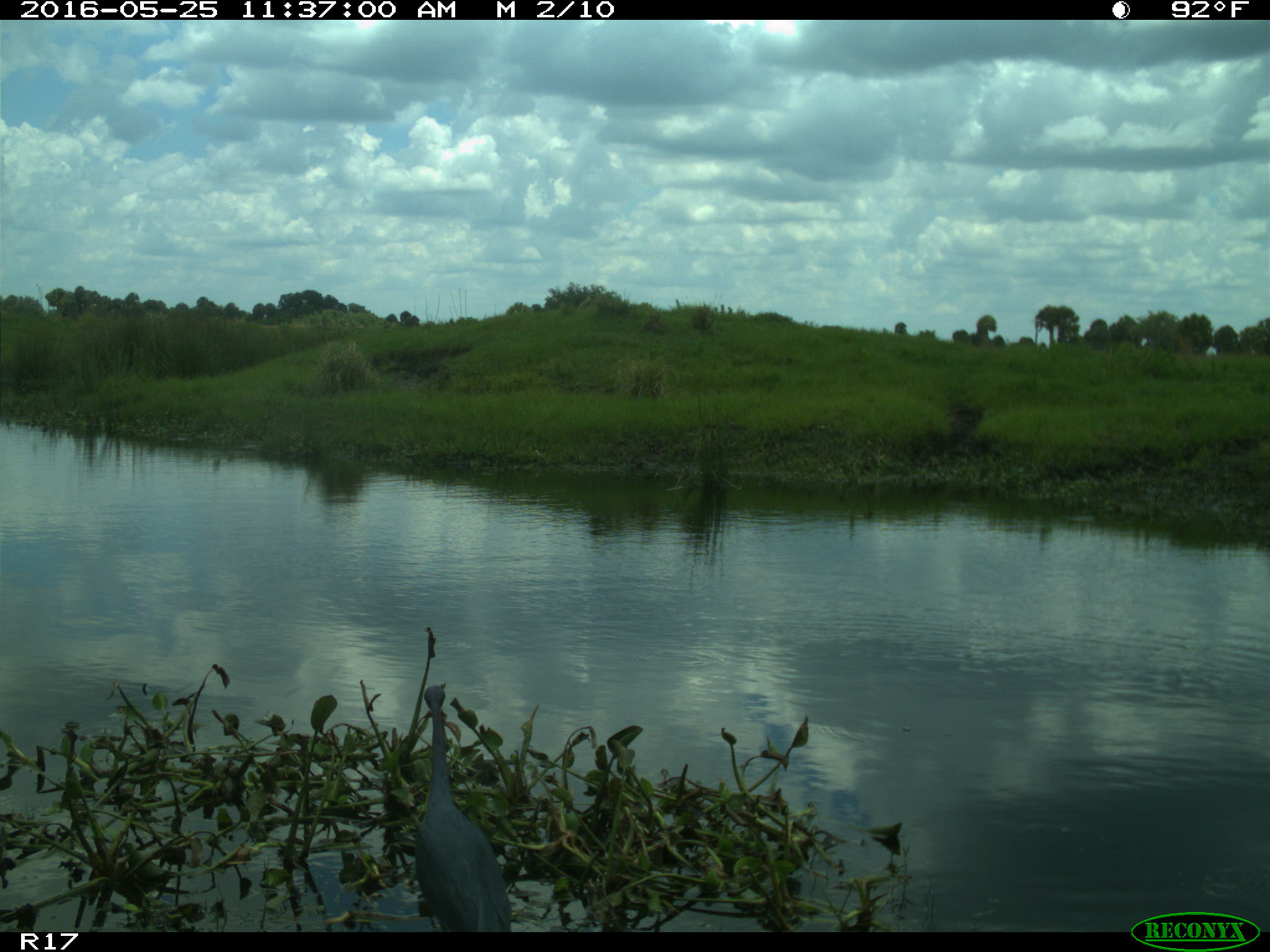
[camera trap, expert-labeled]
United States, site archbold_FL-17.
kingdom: Animalia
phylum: Chordata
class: Aves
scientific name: Aves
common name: birds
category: unidentified bird